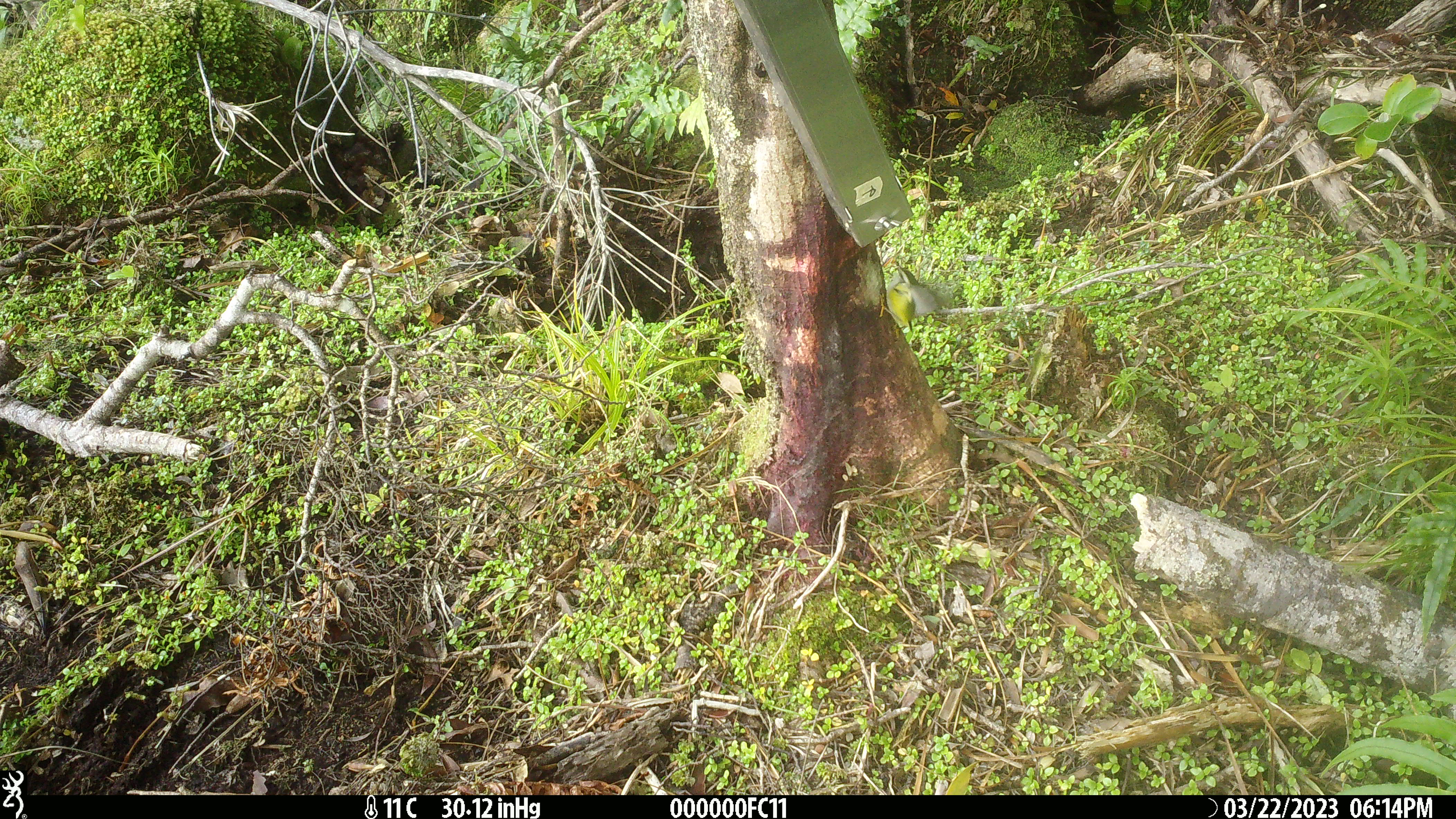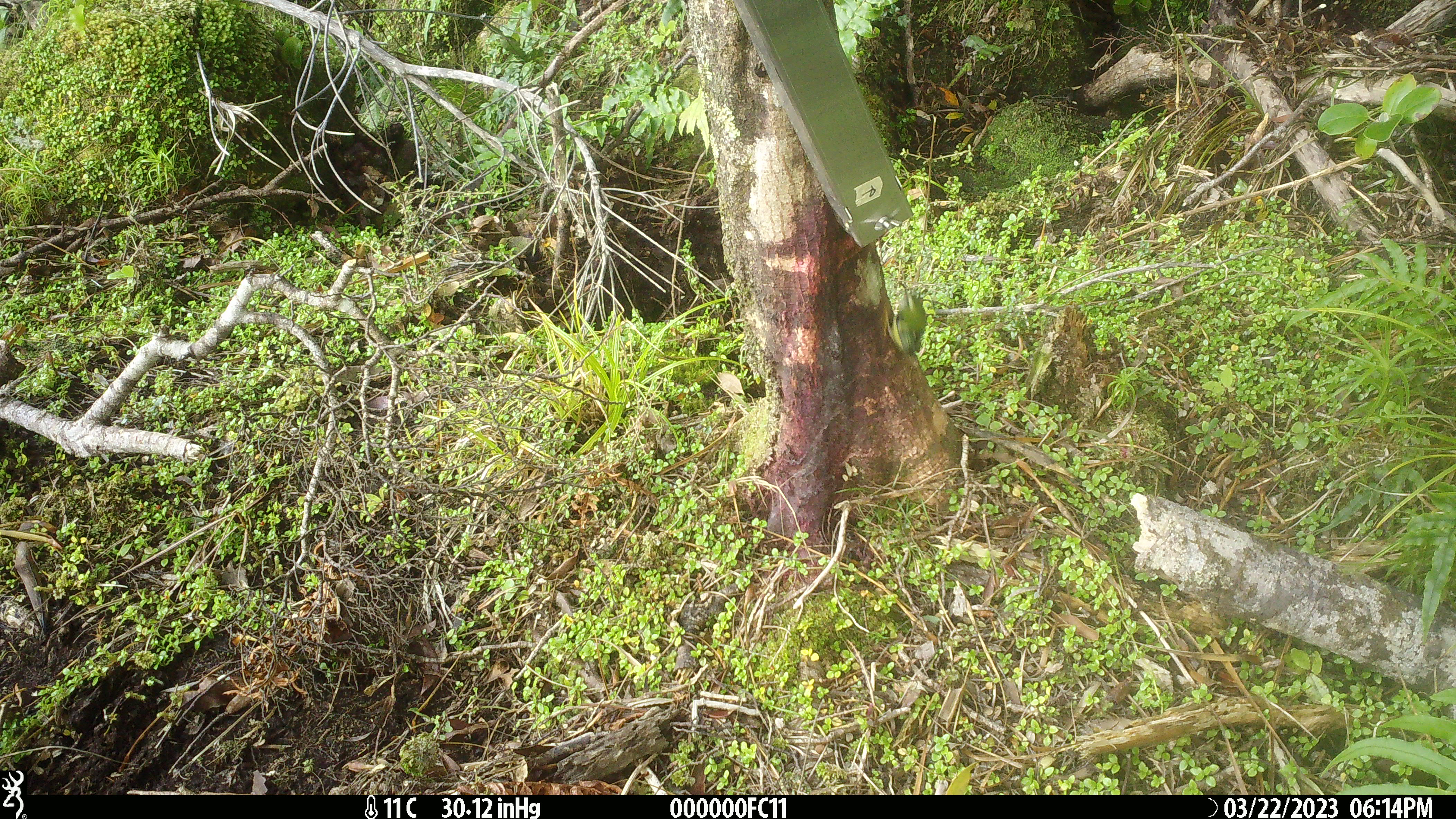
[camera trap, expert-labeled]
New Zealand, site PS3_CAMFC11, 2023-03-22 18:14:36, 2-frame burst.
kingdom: Animalia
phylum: Chordata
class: Aves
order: Passeriformes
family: Acanthisittidae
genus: Acanthisitta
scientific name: Acanthisitta chloris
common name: rifleman